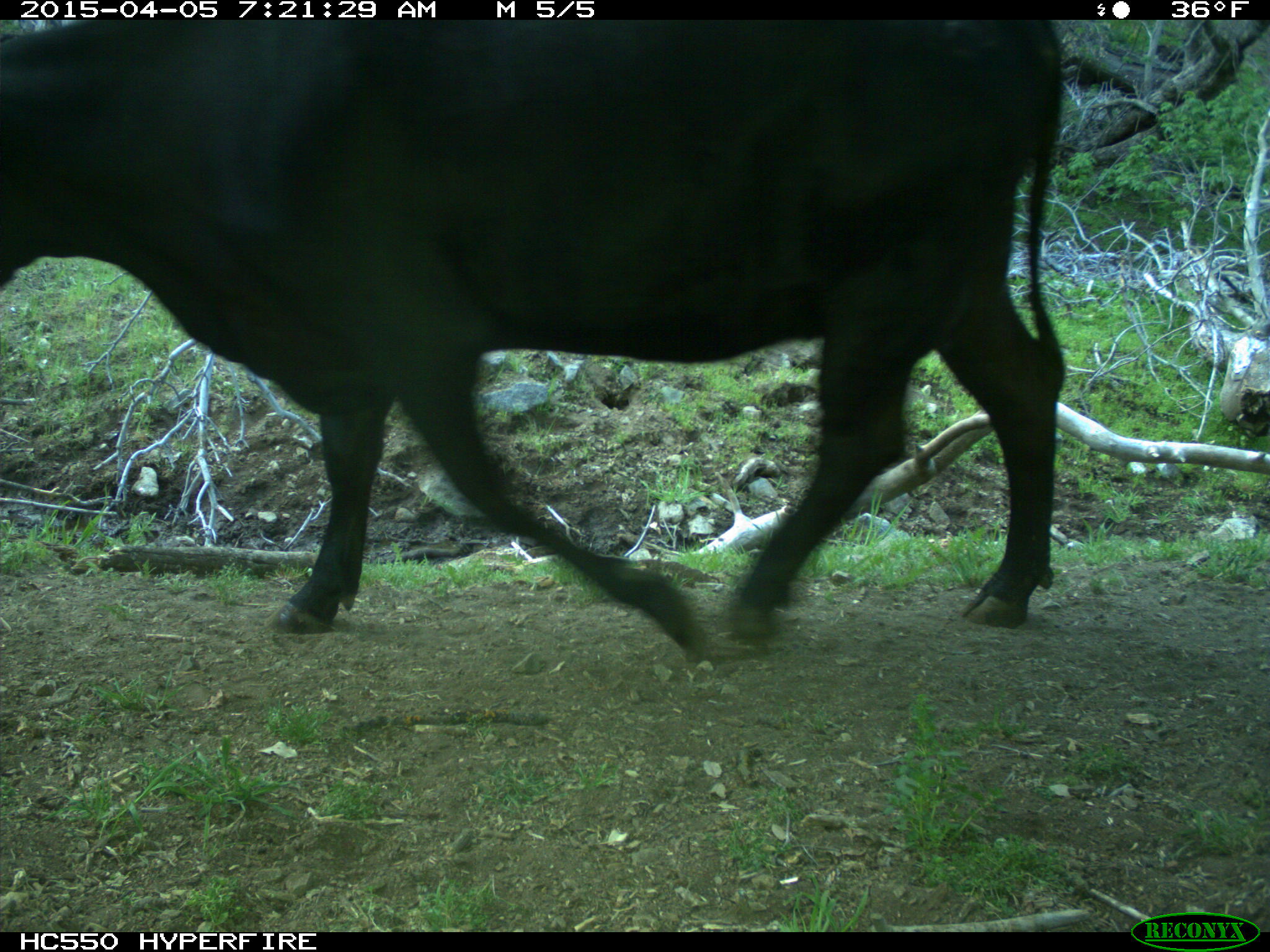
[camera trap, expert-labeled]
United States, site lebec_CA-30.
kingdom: Animalia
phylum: Chordata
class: Mammalia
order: Artiodactyla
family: Bovidae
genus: Bos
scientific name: Bos taurus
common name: domestic cow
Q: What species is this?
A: Bos taurus (domestic cow).